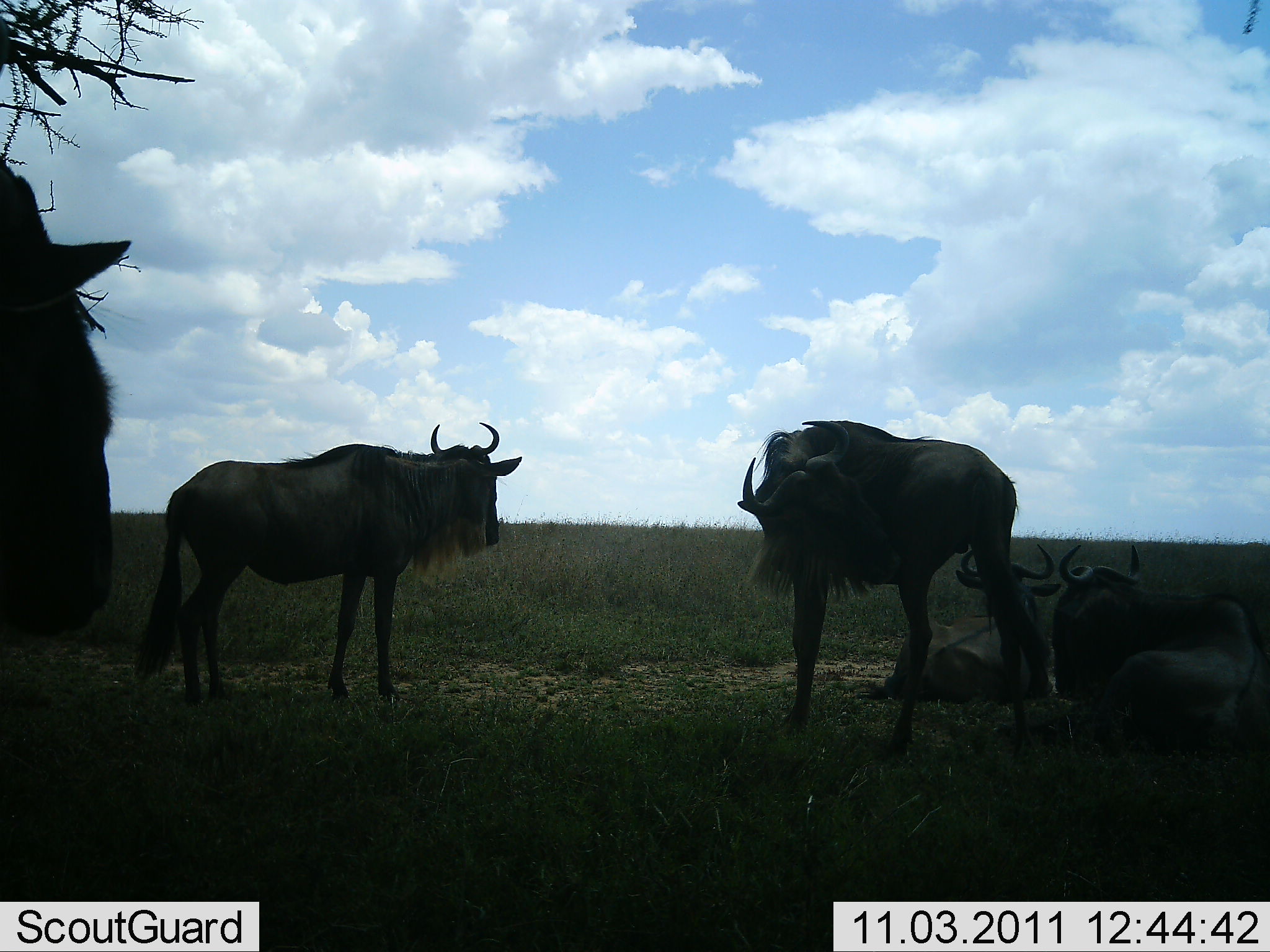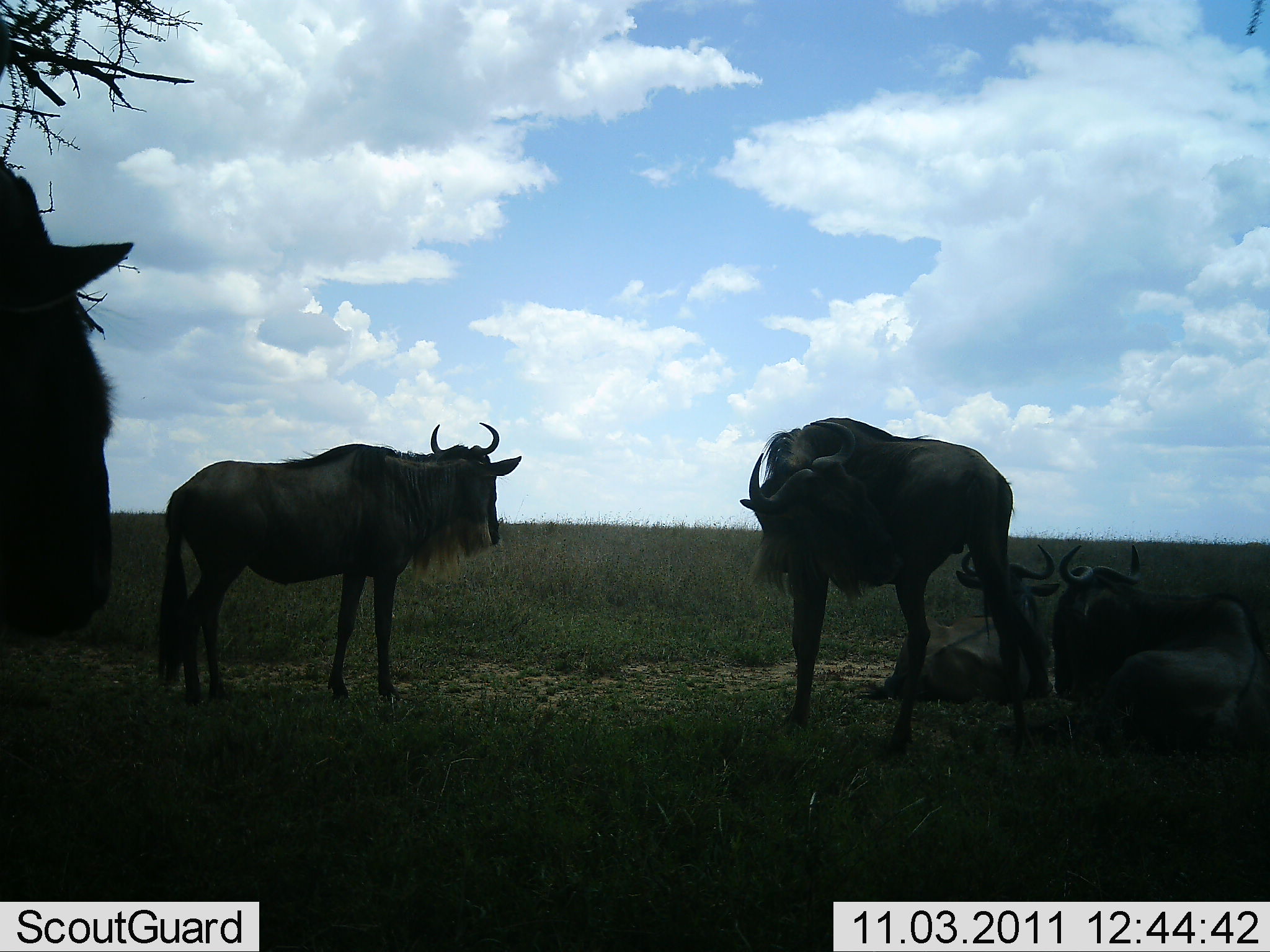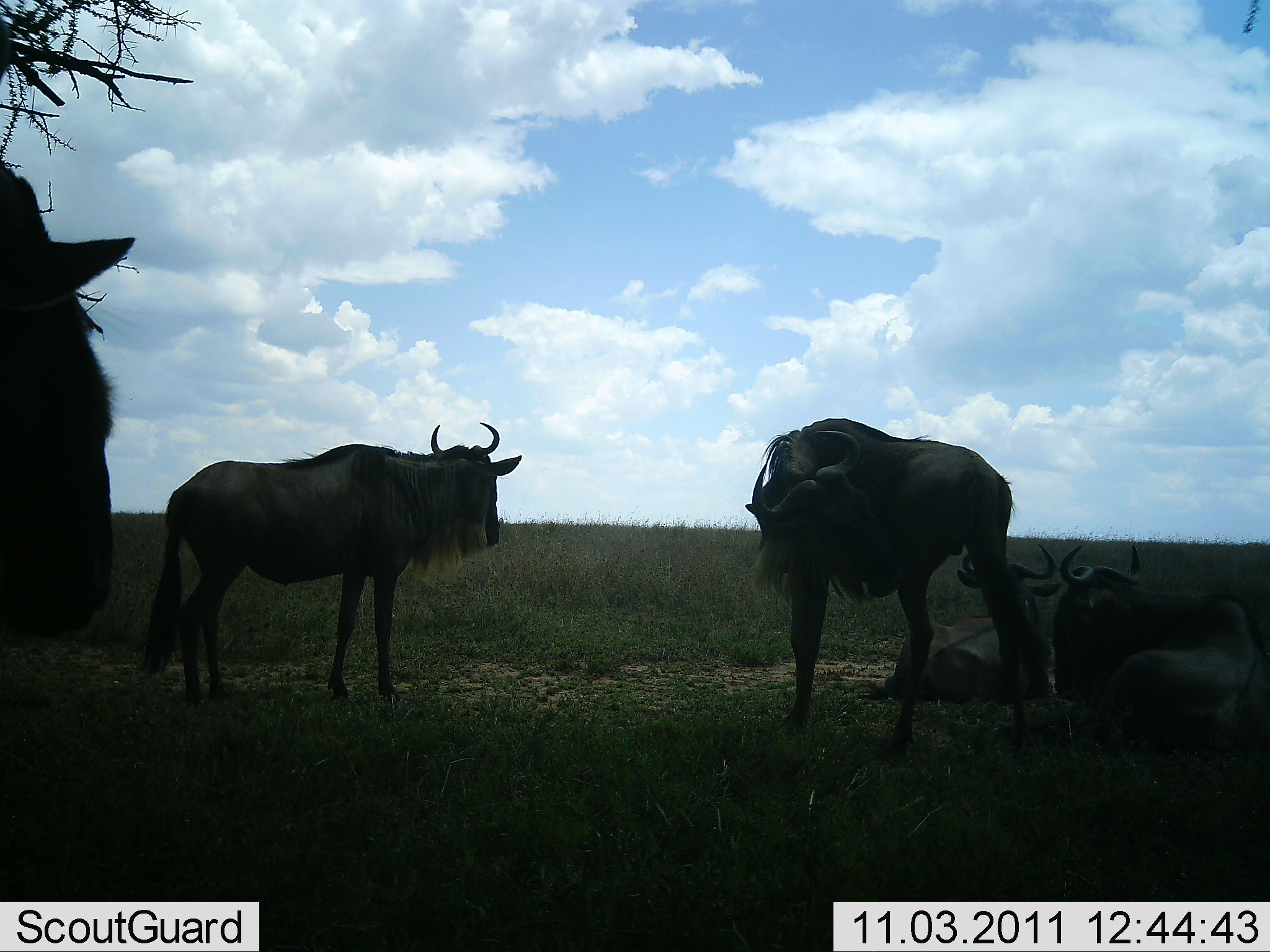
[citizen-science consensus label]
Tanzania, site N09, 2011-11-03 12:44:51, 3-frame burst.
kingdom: Animalia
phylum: Chordata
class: Mammalia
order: Artiodactyla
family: Bovidae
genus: Connochaetes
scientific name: Connochaetes taurinus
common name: blue wildebeest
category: wildebeest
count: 5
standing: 73%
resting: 82%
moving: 0%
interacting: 0%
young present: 0%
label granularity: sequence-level